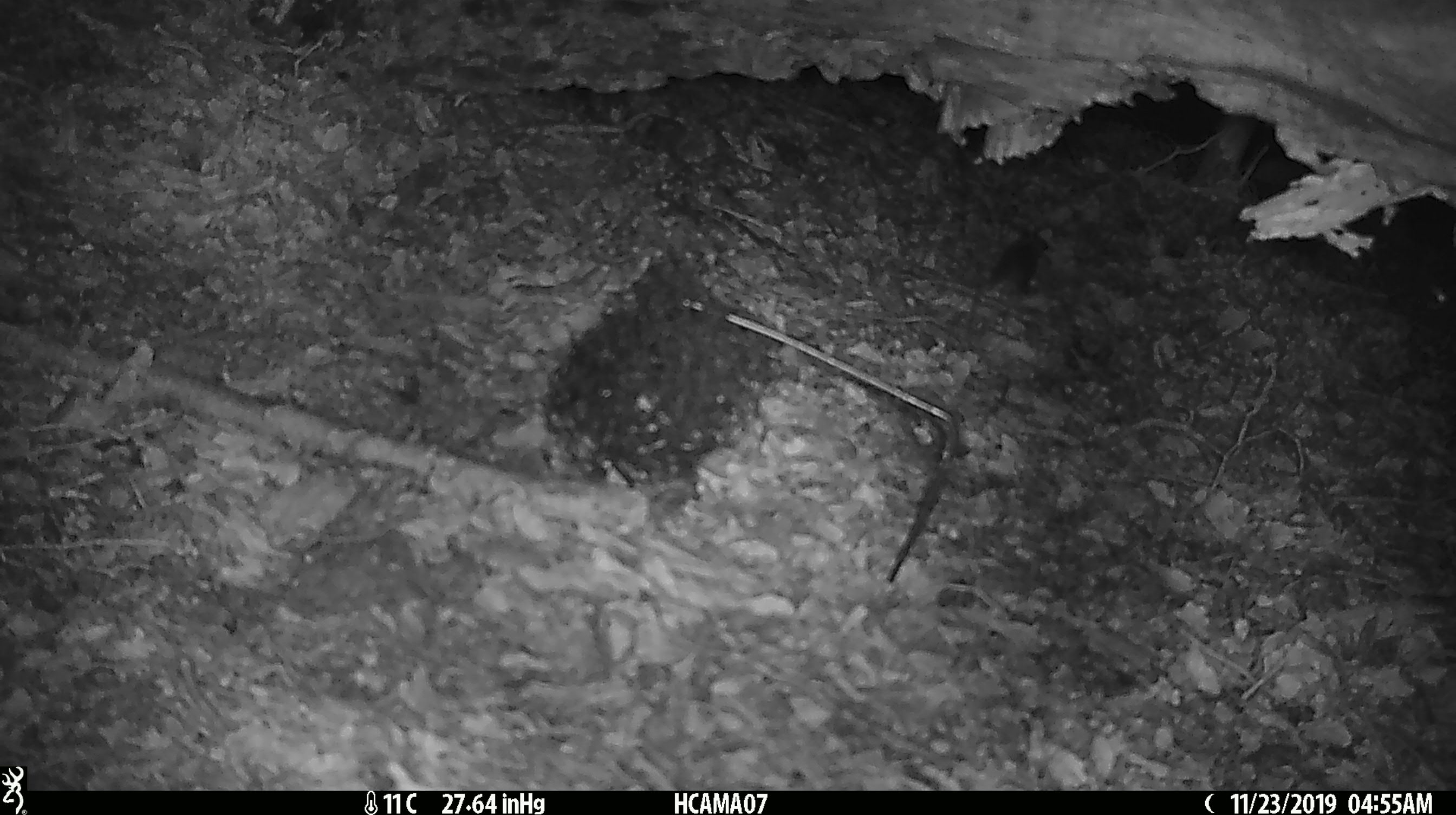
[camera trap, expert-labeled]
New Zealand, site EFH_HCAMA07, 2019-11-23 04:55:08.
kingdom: Animalia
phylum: Chordata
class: Mammalia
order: Rodentia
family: Muridae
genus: Mus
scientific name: Mus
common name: mouse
Mouse (Mus).